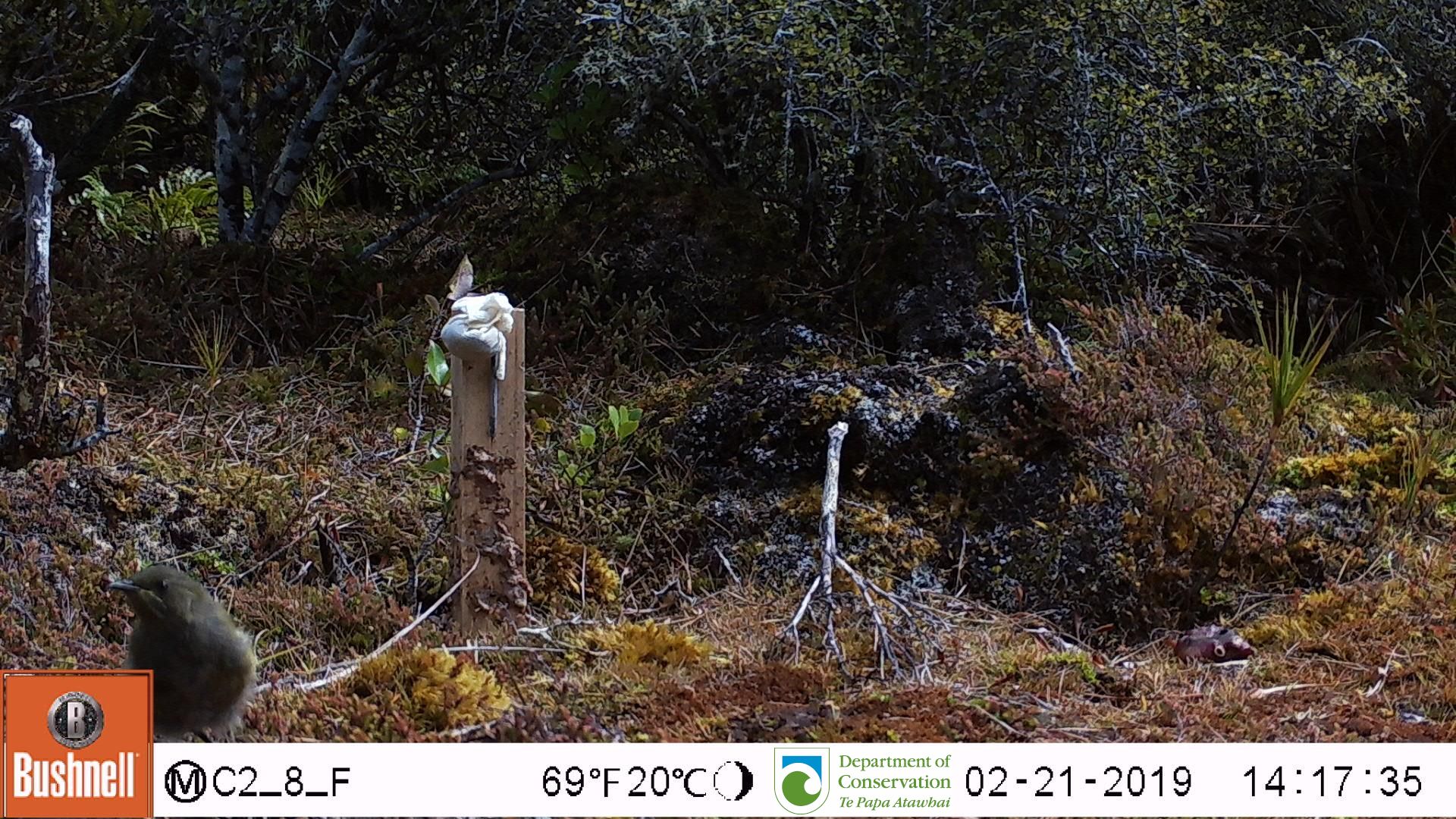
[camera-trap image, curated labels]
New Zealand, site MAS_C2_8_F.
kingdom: Animalia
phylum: Chordata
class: Aves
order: Passeriformes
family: Meliphagidae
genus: Anthornis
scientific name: Anthornis melanura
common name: new zealand bellbird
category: bellbird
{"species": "bellbird (new zealand bellbird) (Anthornis melanura)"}